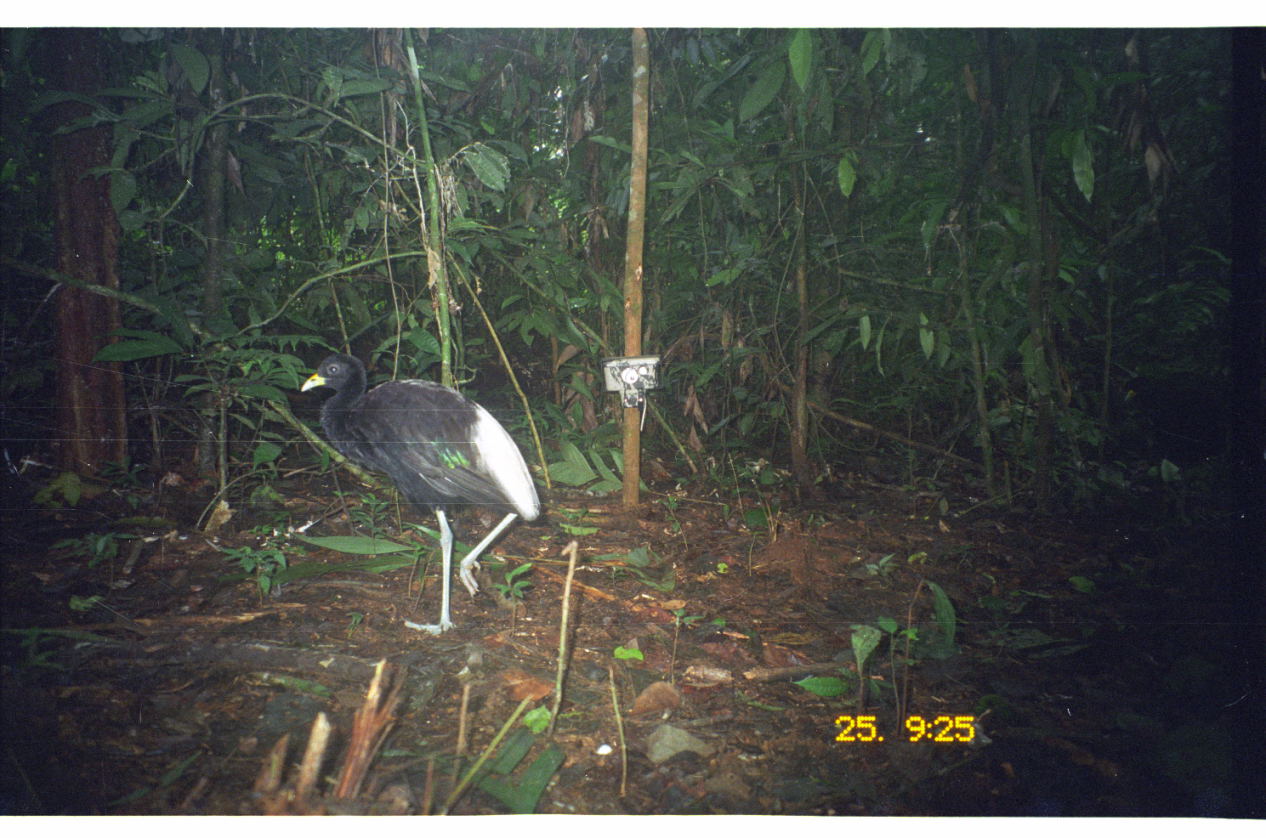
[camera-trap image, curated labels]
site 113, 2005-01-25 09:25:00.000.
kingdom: Animalia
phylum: Chordata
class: Aves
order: Gruiformes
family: Psophiidae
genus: Psophia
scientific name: Psophia leucoptera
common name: pale-winged trumpeter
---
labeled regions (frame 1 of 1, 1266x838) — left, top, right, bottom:
psophia leucoptera: 299, 353, 545, 638